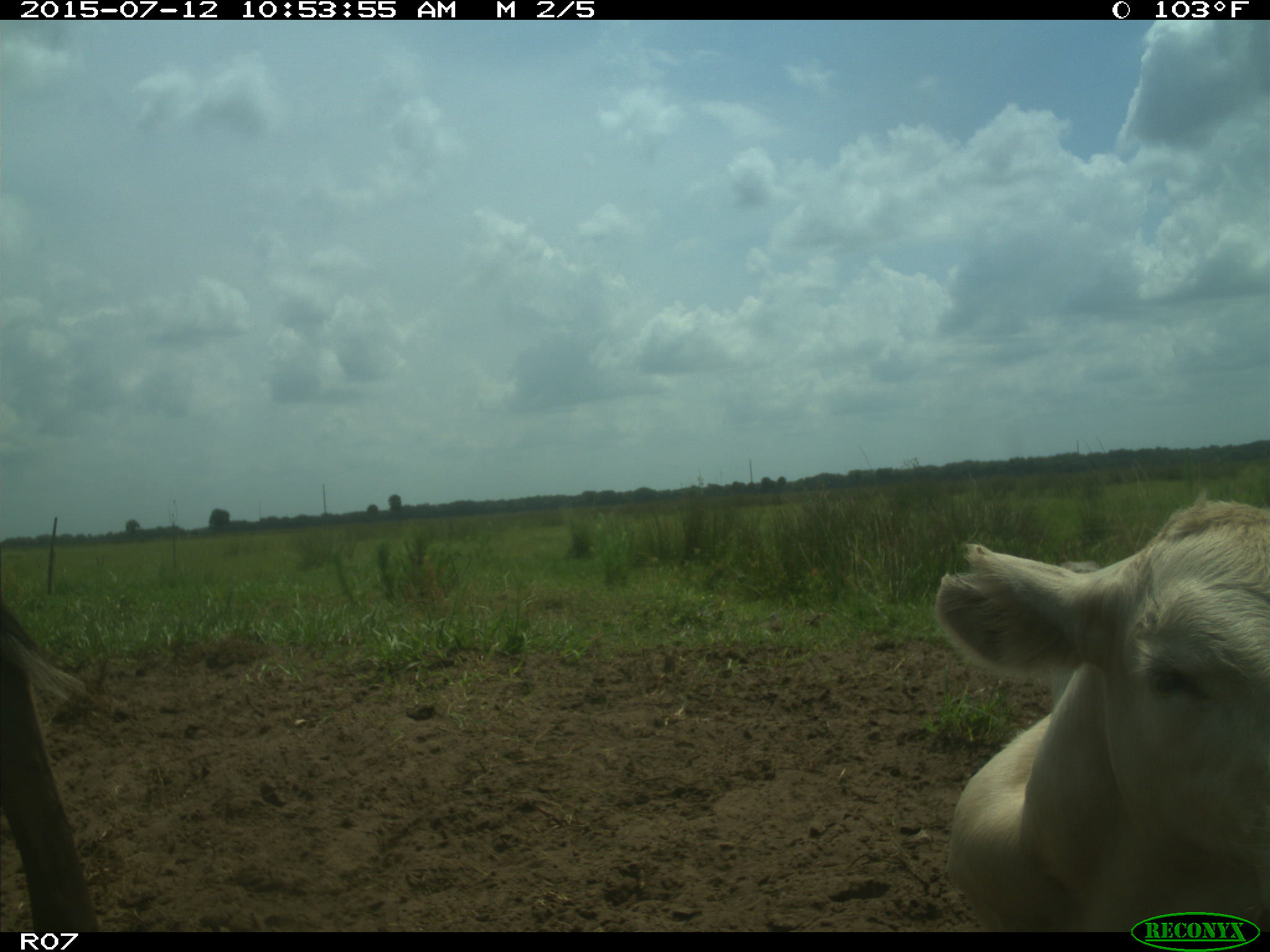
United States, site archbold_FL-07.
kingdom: Animalia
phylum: Chordata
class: Mammalia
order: Artiodactyla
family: Bovidae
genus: Bos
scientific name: Bos taurus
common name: domestic cow